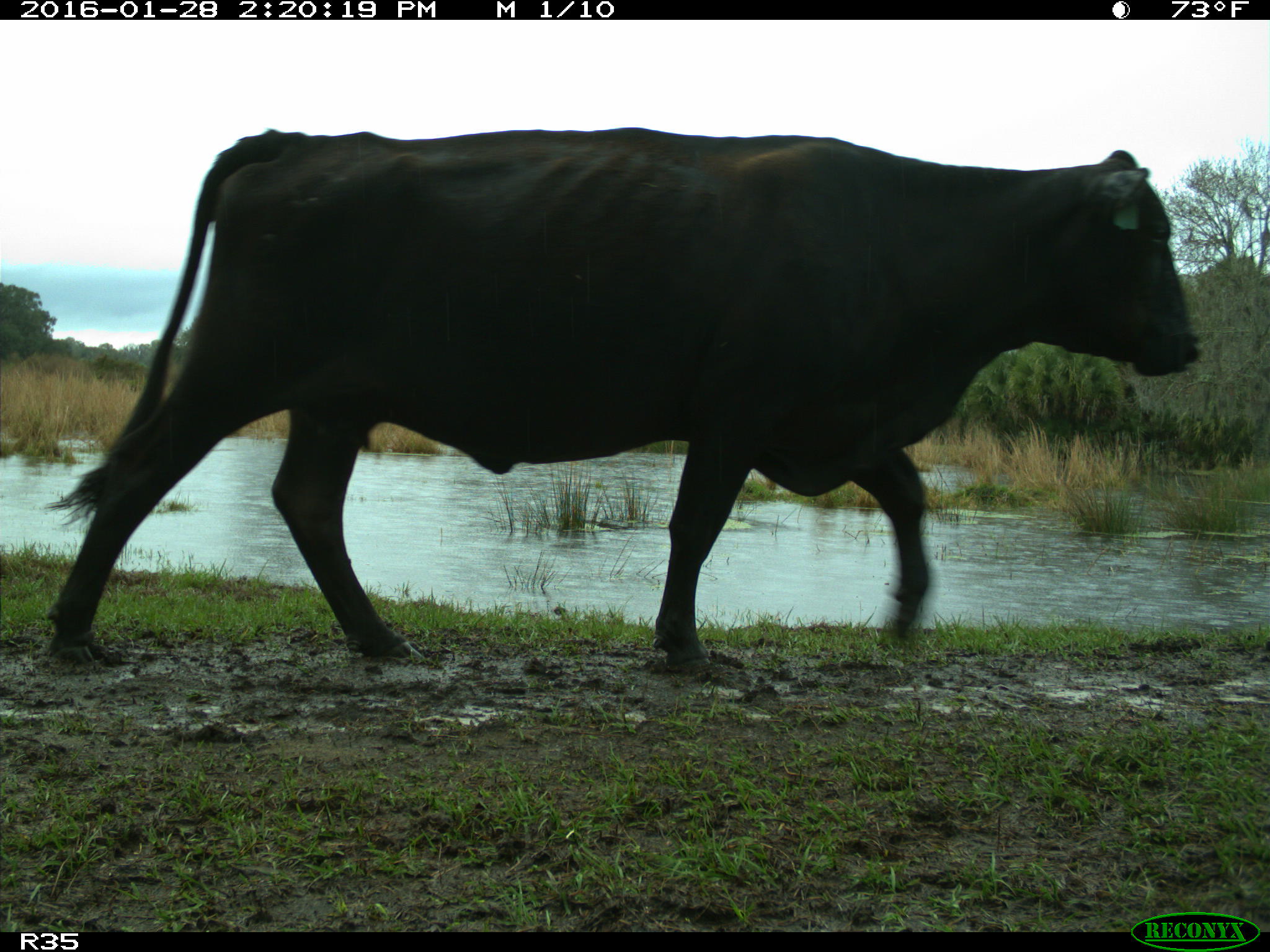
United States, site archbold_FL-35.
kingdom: Animalia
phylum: Chordata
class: Mammalia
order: Artiodactyla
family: Bovidae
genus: Bos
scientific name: Bos taurus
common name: domestic cow